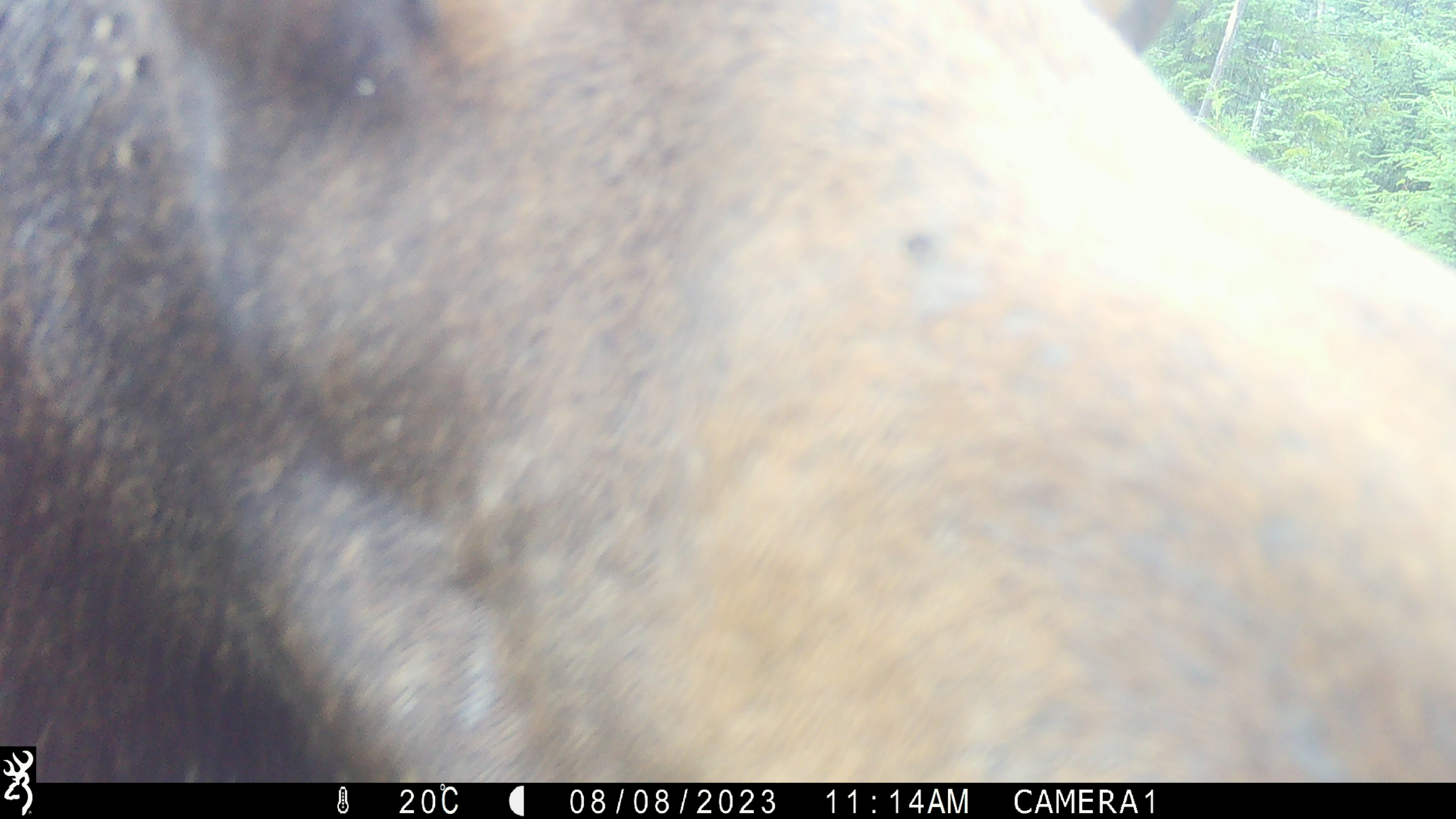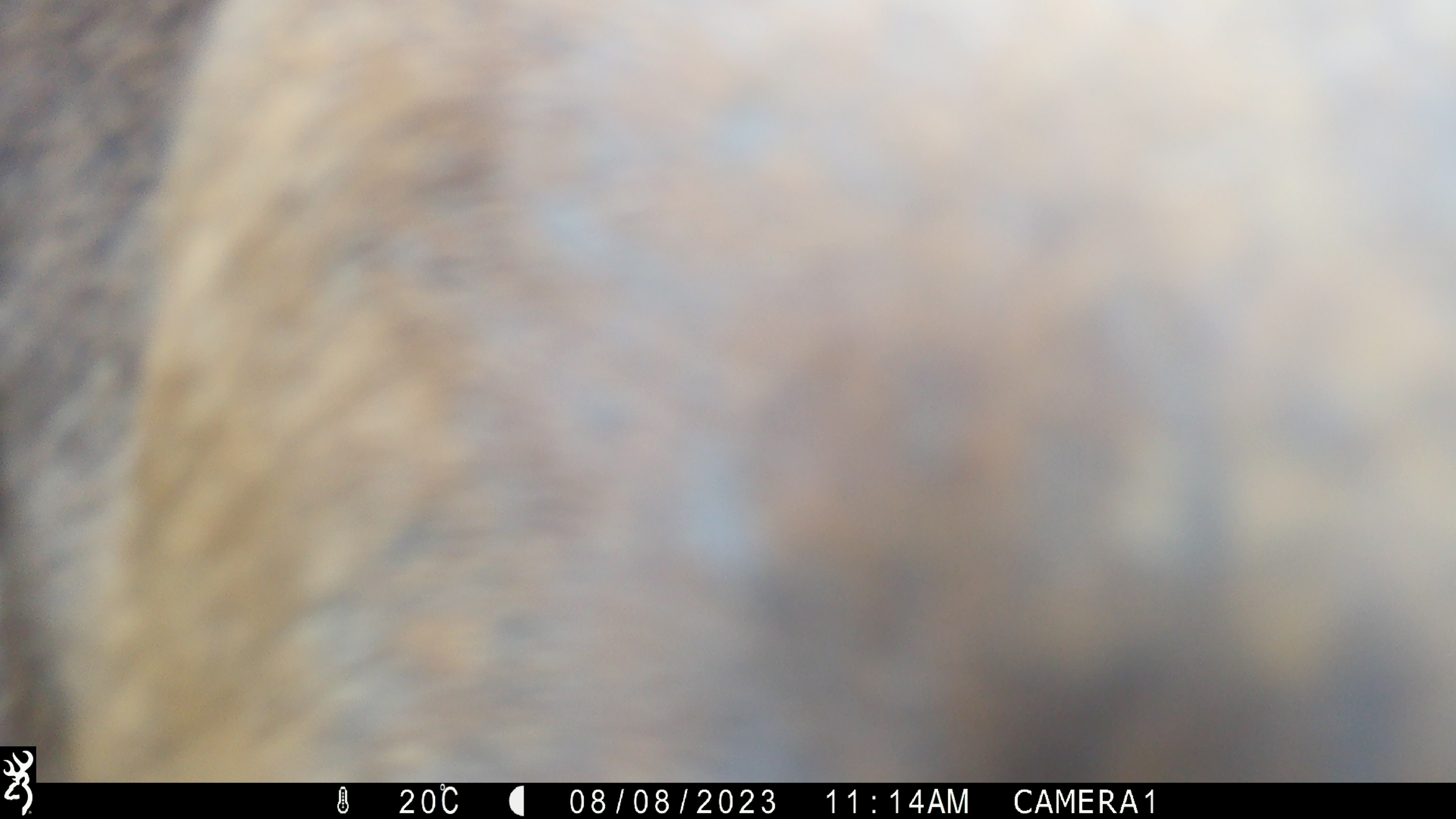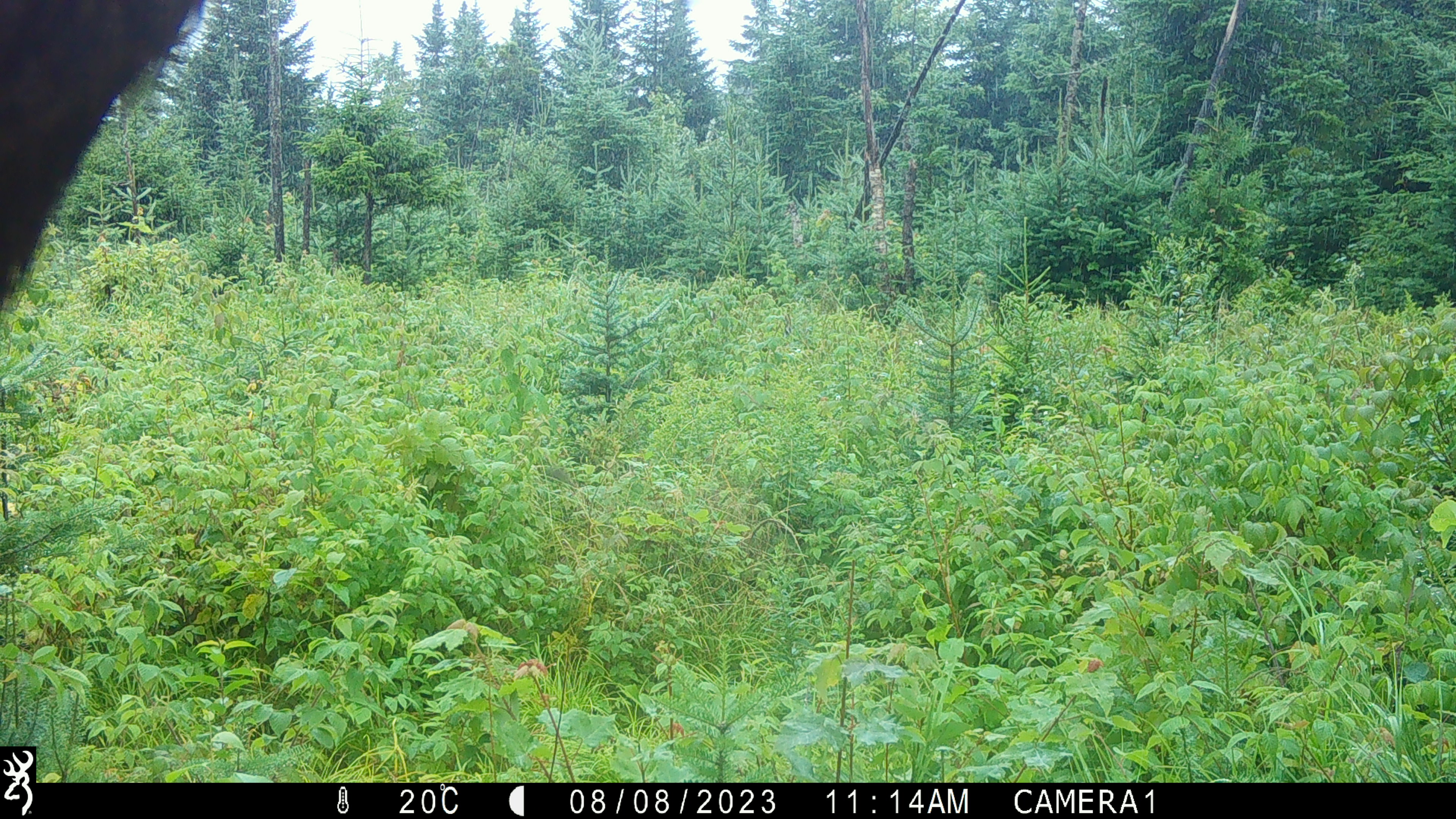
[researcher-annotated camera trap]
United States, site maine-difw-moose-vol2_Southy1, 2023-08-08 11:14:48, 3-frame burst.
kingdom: Animalia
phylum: Chordata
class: Mammalia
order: Artiodactyla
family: Cervidae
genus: Alces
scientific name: Alces alces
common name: moose